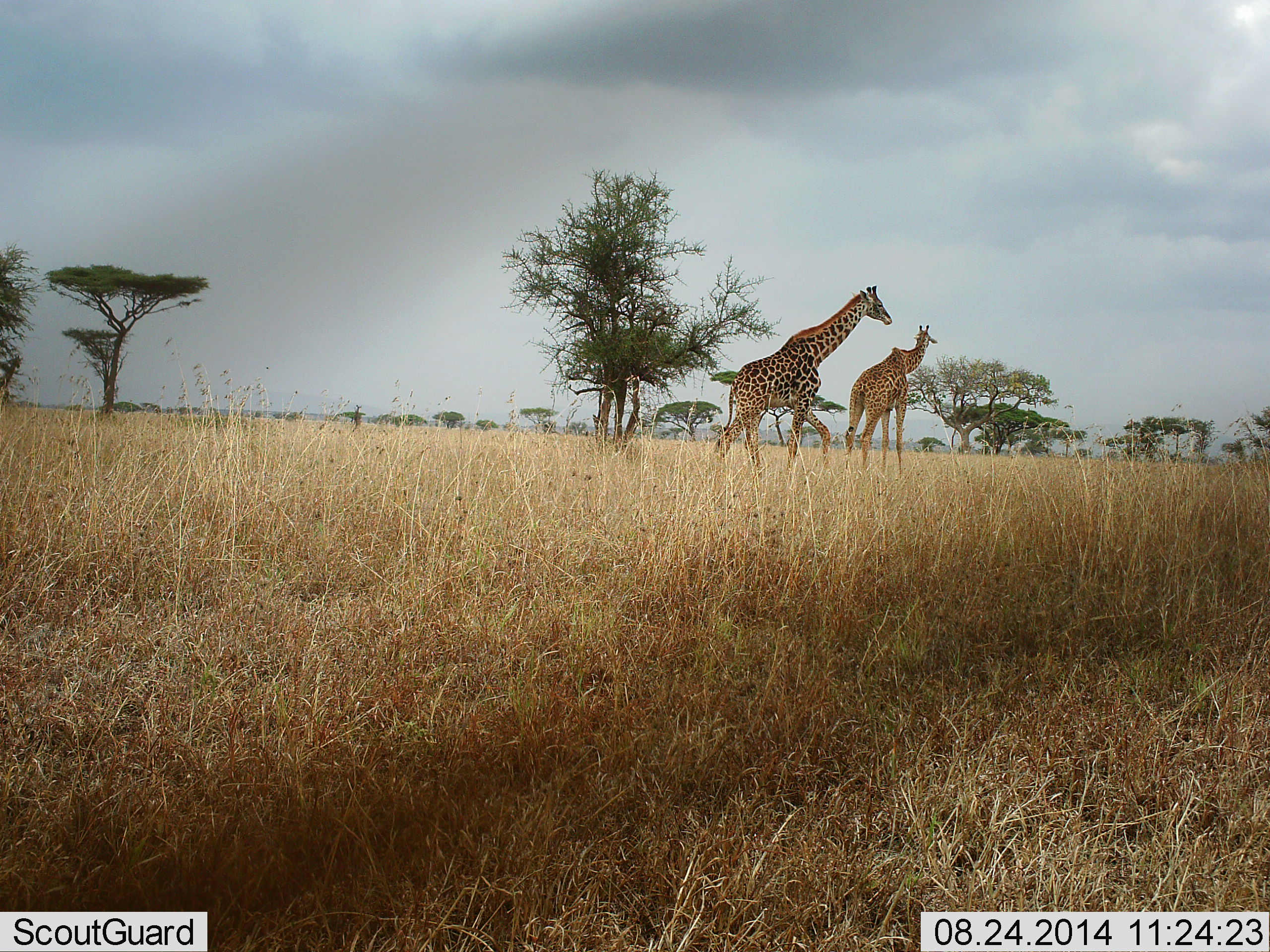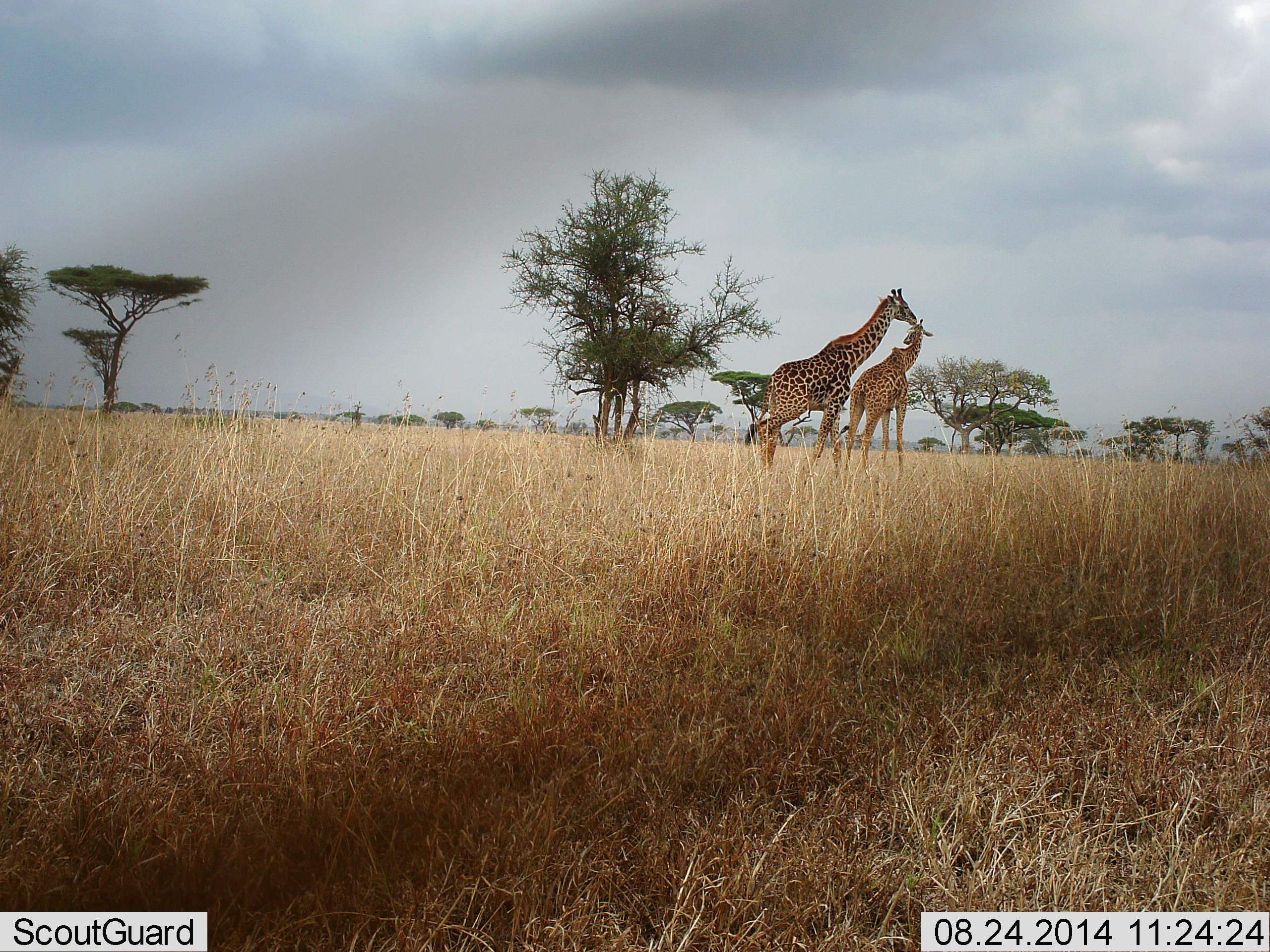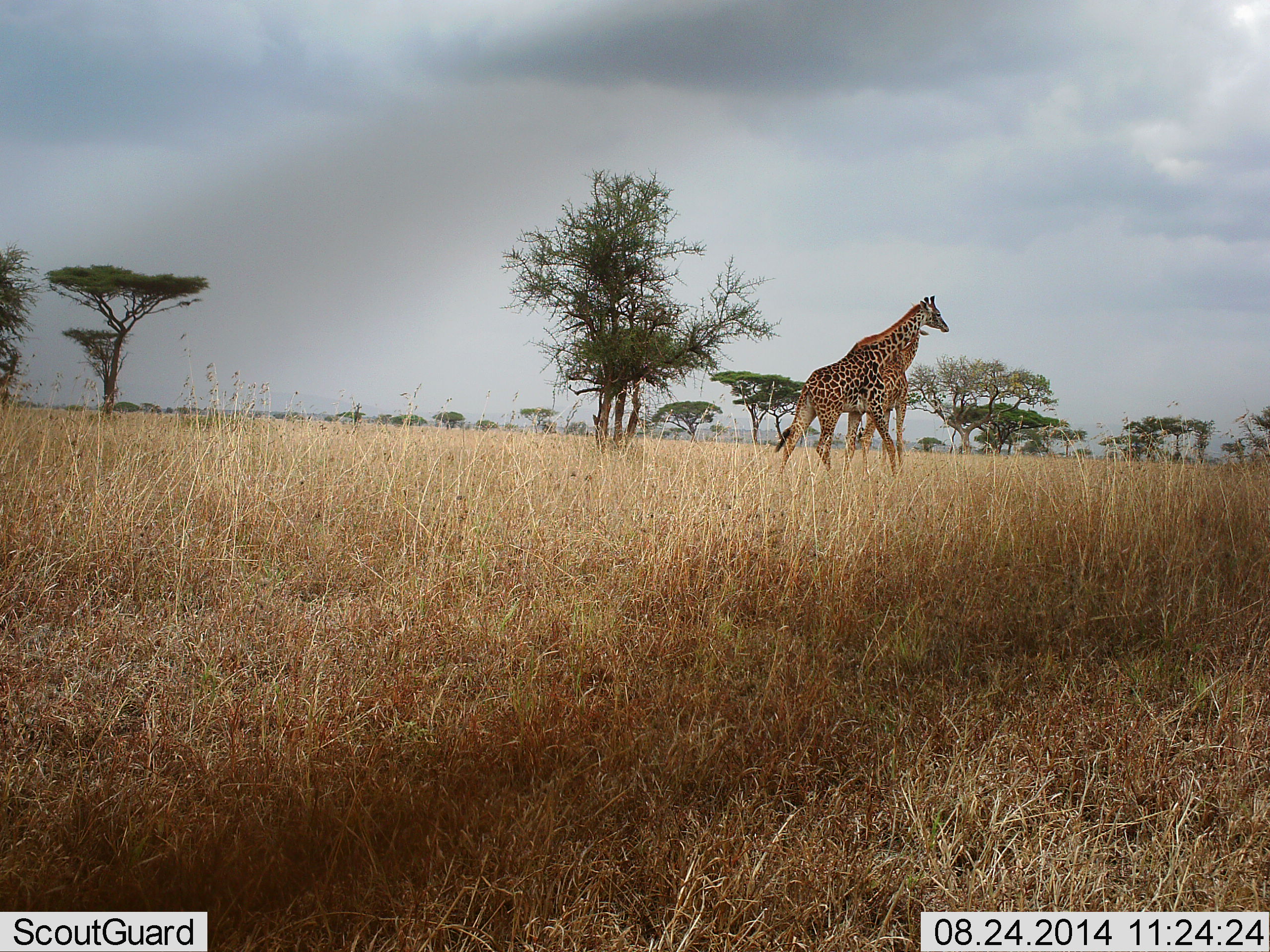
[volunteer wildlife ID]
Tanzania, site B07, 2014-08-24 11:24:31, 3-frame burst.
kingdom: Animalia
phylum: Chordata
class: Mammalia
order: Artiodactyla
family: Giraffidae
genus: Giraffa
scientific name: Giraffa camelopardalis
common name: giraffe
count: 2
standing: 80%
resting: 10%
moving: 90%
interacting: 10%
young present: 10%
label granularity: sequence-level